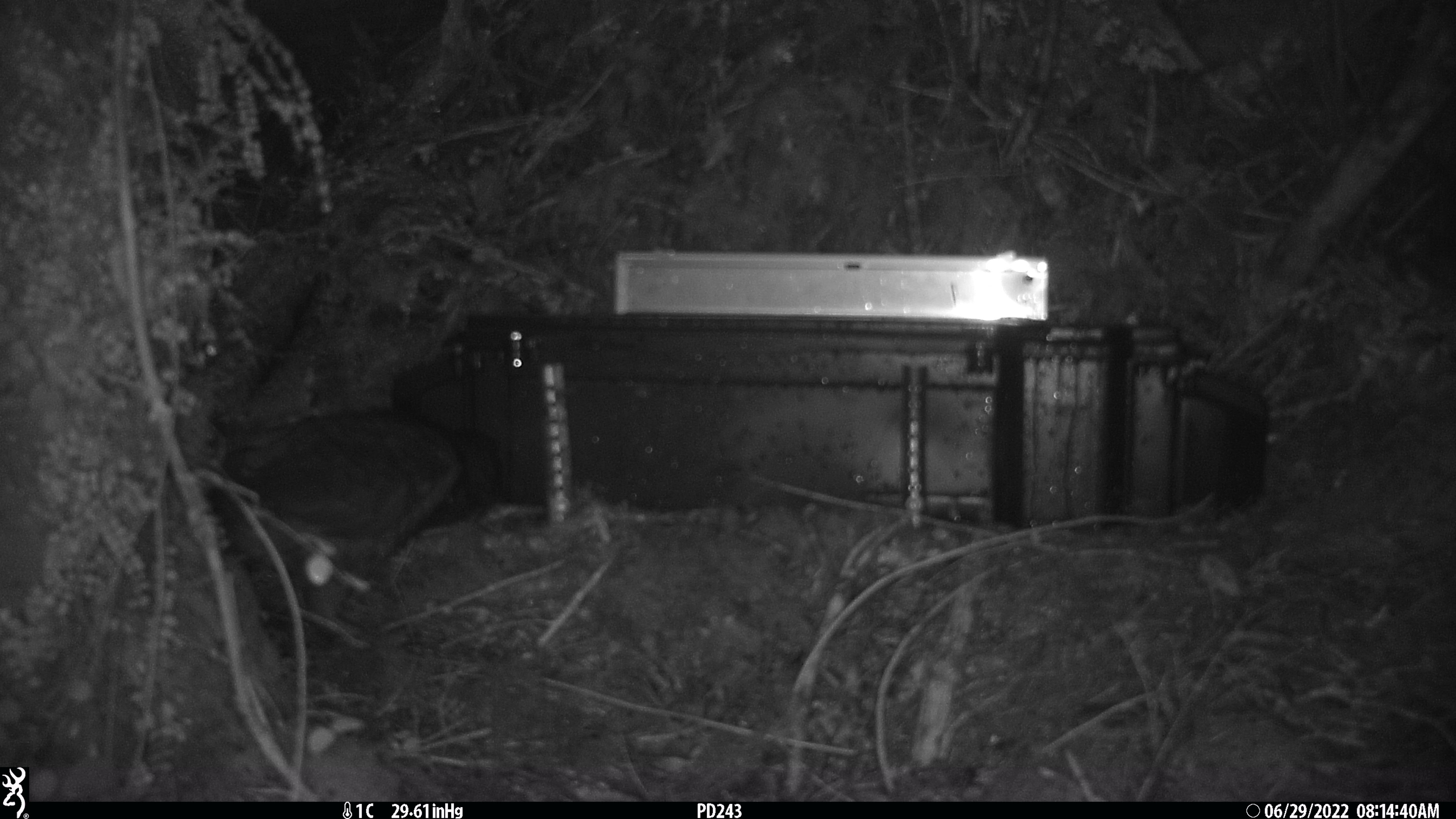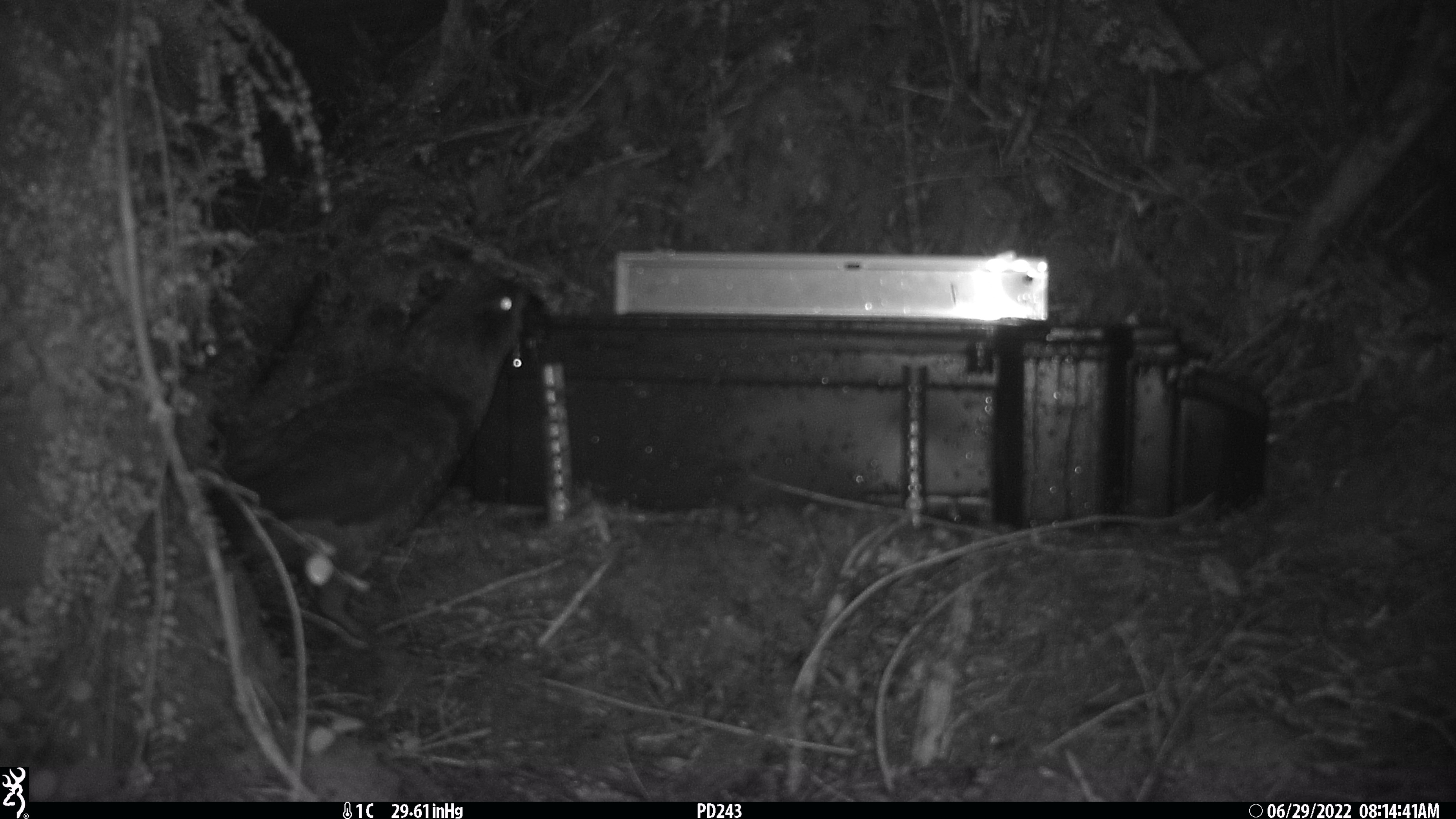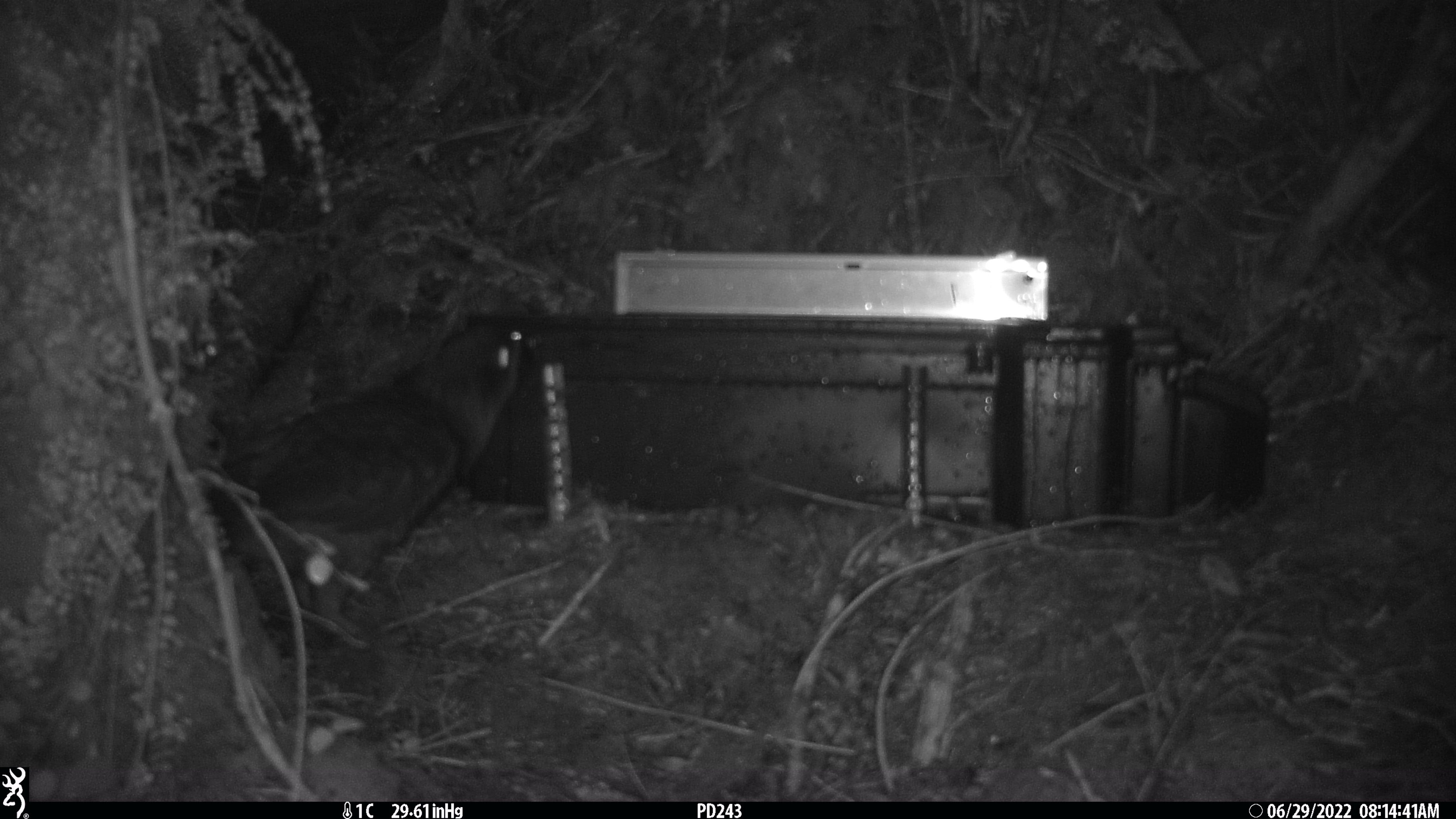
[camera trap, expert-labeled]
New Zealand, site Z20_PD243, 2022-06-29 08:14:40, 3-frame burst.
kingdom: Animalia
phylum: Chordata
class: Aves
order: Psittaciformes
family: Strigopidae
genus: Nestor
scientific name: Nestor notabilis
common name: kea